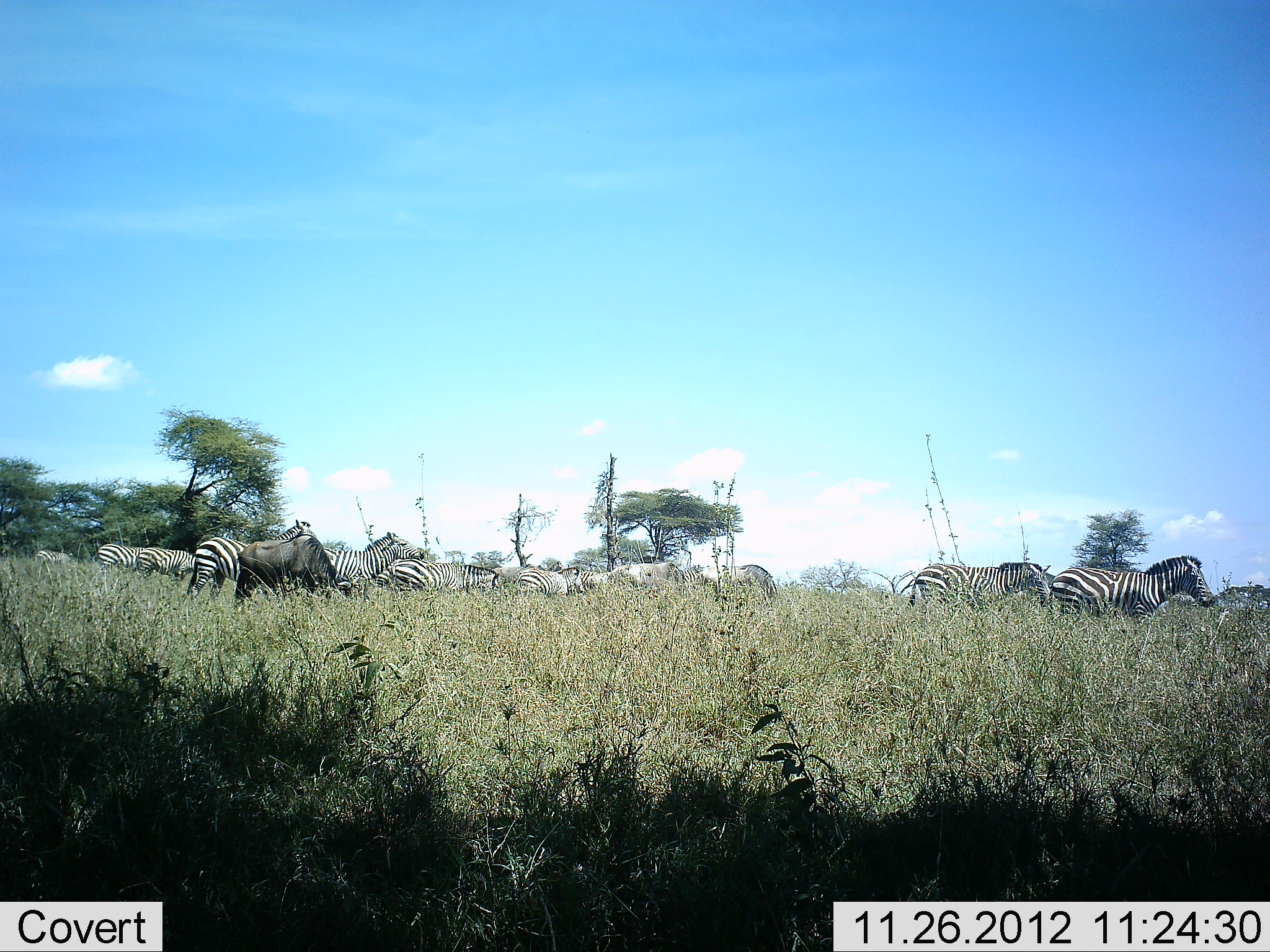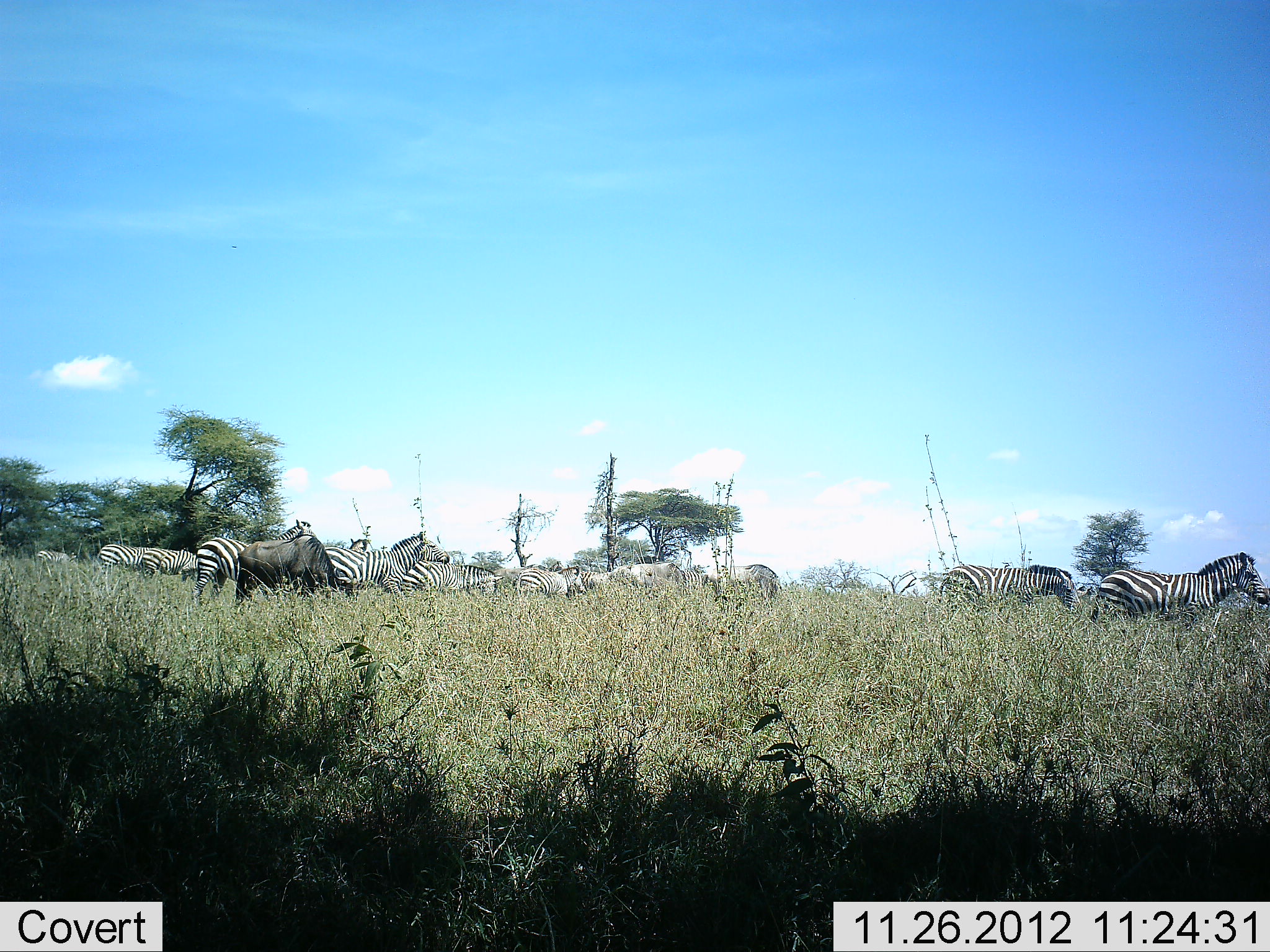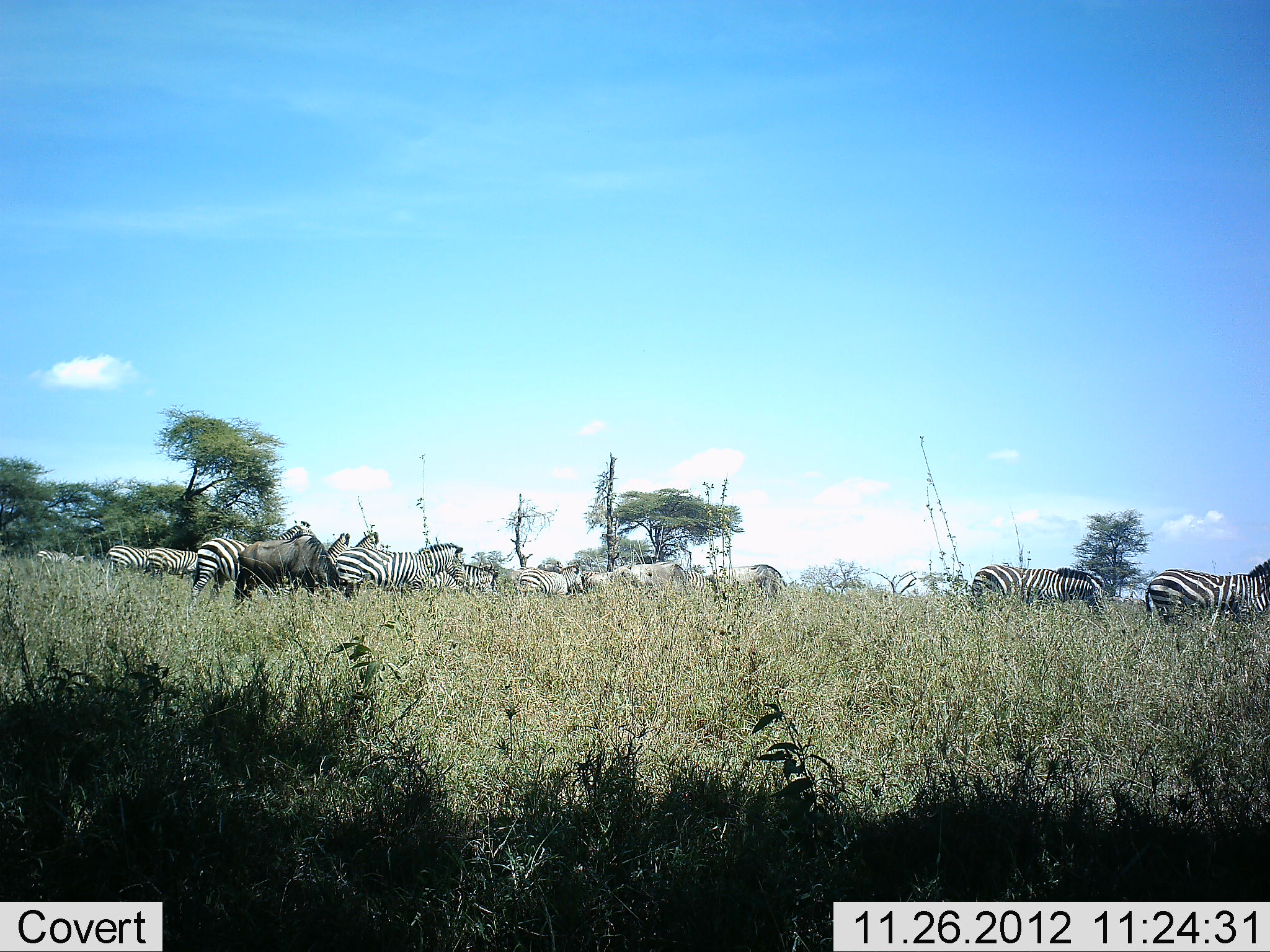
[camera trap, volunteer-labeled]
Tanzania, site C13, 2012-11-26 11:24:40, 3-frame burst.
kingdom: Animalia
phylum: Chordata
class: Mammalia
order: Artiodactyla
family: Bovidae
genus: Connochaetes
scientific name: Connochaetes taurinus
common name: blue wildebeest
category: wildebeest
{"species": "wildebeest (blue wildebeest) (Connochaetes taurinus)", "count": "1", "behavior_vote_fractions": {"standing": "30%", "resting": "0%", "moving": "20%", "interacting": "0%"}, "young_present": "0%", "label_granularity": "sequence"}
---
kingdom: Animalia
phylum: Chordata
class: Mammalia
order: Perissodactyla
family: Equidae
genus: Equus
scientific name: Equus quagga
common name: plains zebra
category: zebra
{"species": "zebra (plains zebra) (Equus quagga)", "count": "11-50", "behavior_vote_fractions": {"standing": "58%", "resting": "0%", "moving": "83%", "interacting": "0%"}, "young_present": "0%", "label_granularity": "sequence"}